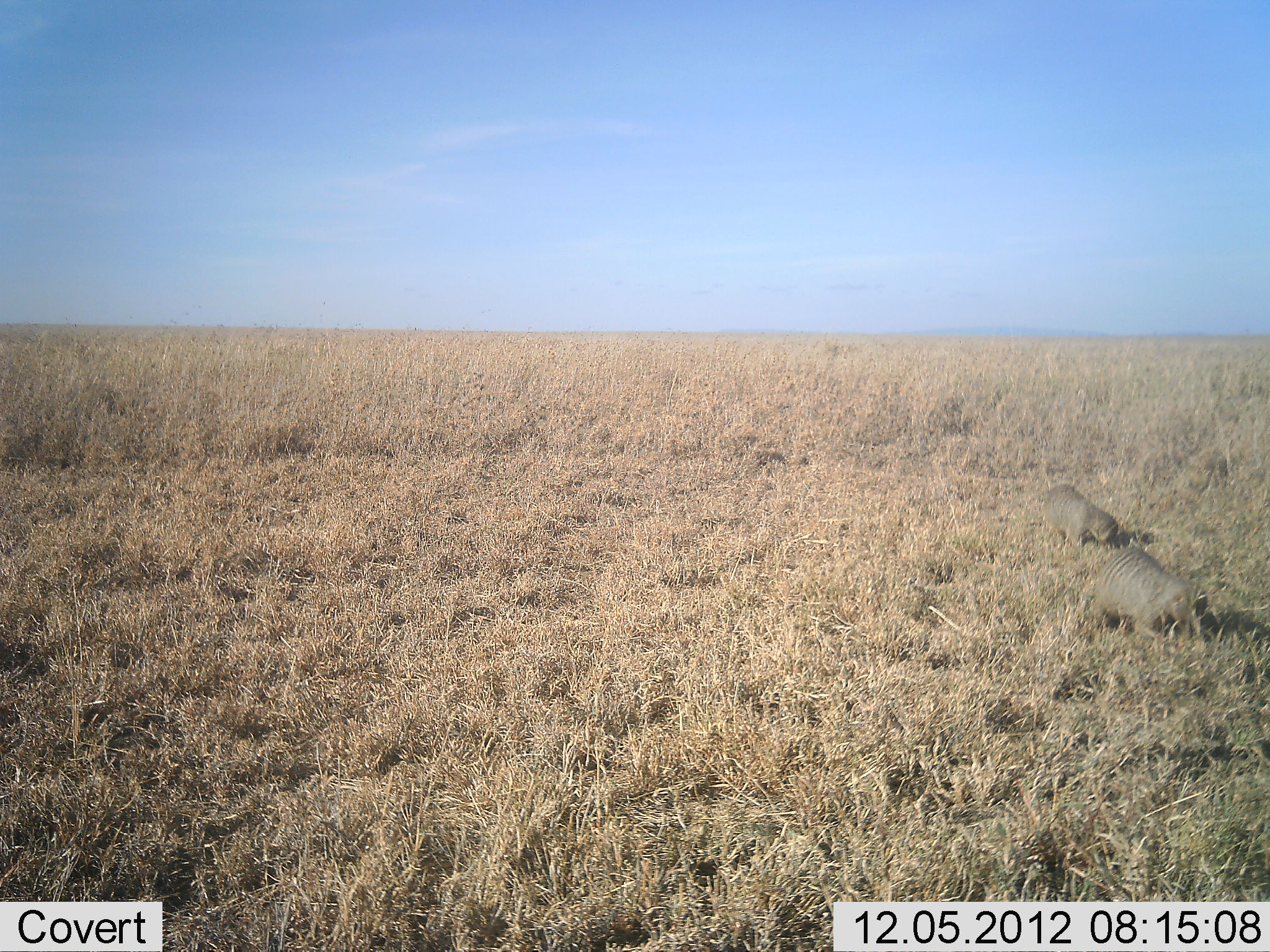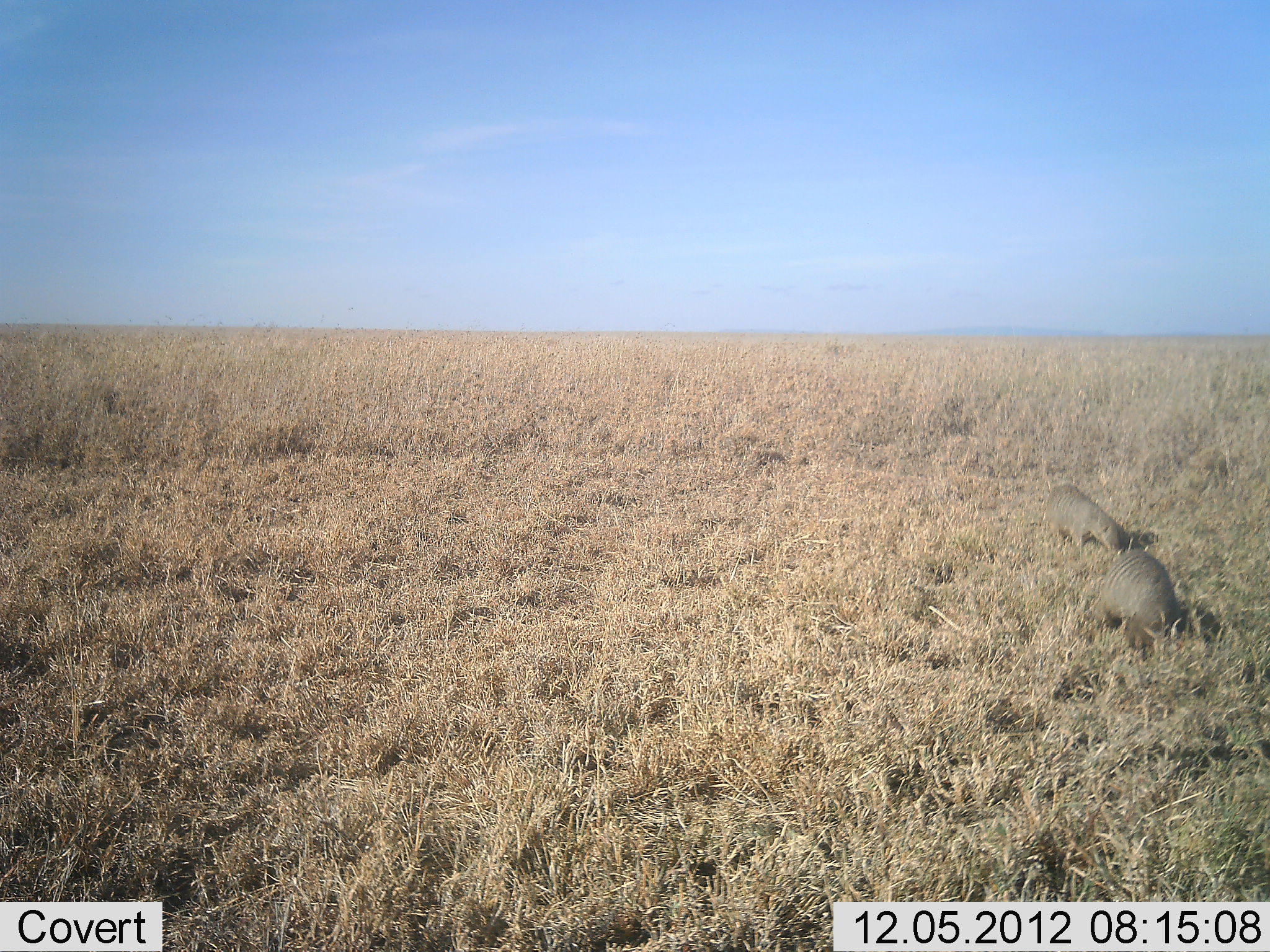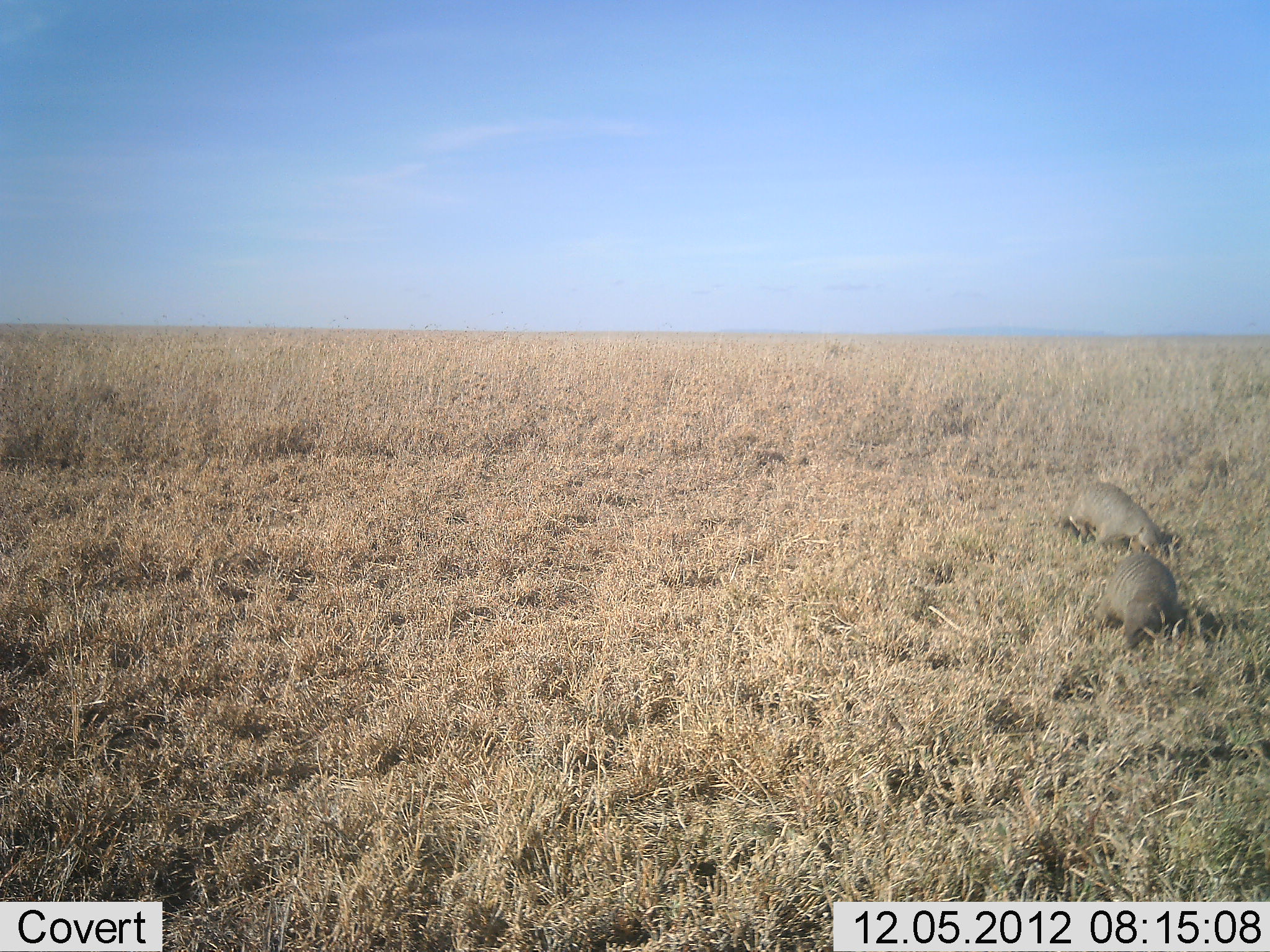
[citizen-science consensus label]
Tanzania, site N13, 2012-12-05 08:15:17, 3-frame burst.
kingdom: Animalia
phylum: Chordata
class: Mammalia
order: Carnivora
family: Herpestidae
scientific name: Herpestidae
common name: mongoose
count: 2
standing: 36%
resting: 0%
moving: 36%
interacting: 0%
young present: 0%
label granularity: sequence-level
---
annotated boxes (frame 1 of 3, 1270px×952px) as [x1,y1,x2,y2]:
animal: [1091,548,1208,640]; [1042,484,1120,548]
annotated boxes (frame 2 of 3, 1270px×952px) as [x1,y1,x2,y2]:
animal: [1095,549,1183,650]; [1047,483,1129,552]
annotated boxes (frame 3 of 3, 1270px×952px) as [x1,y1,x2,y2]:
animal: [1092,553,1179,648]; [1056,481,1164,554]